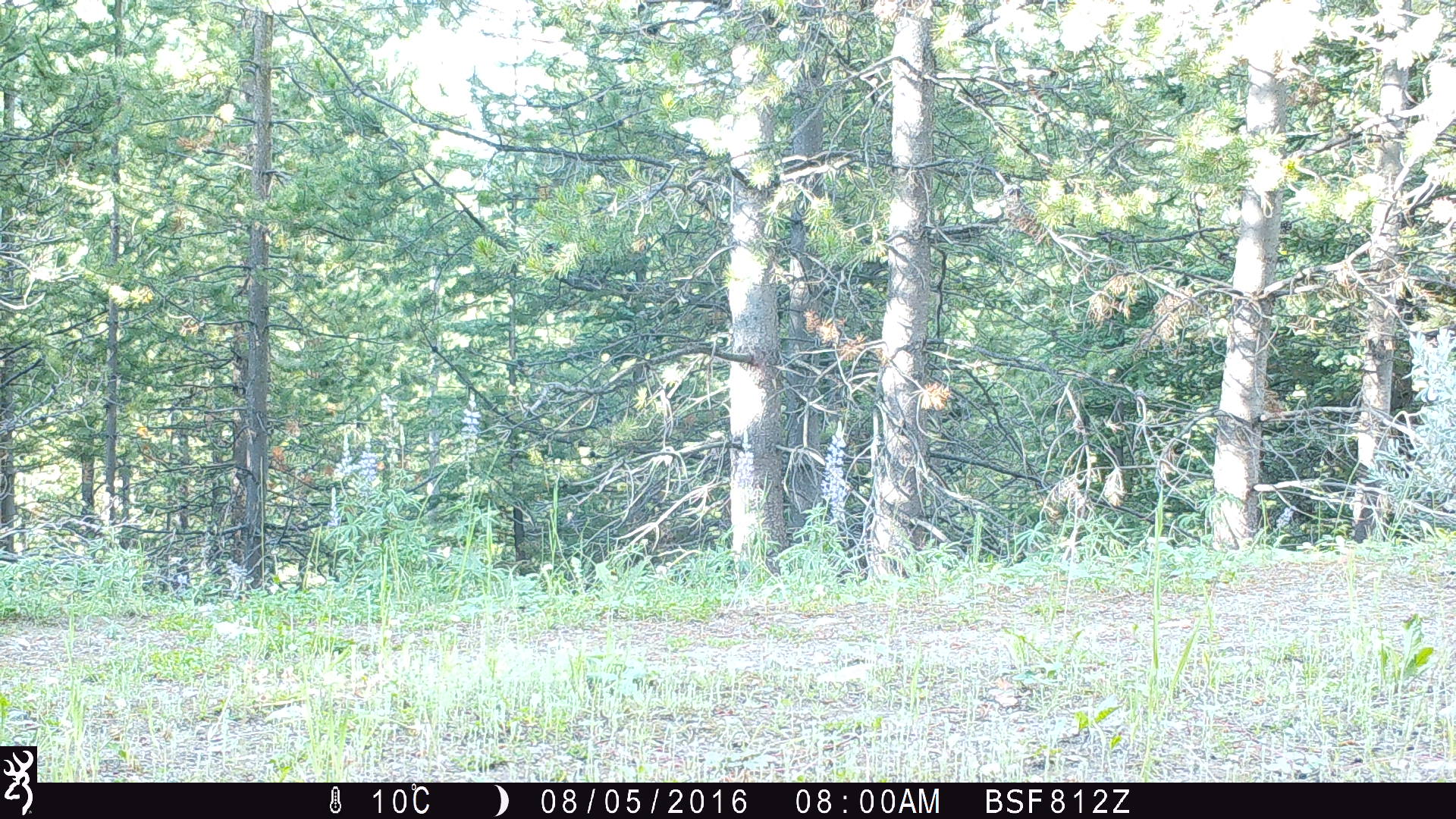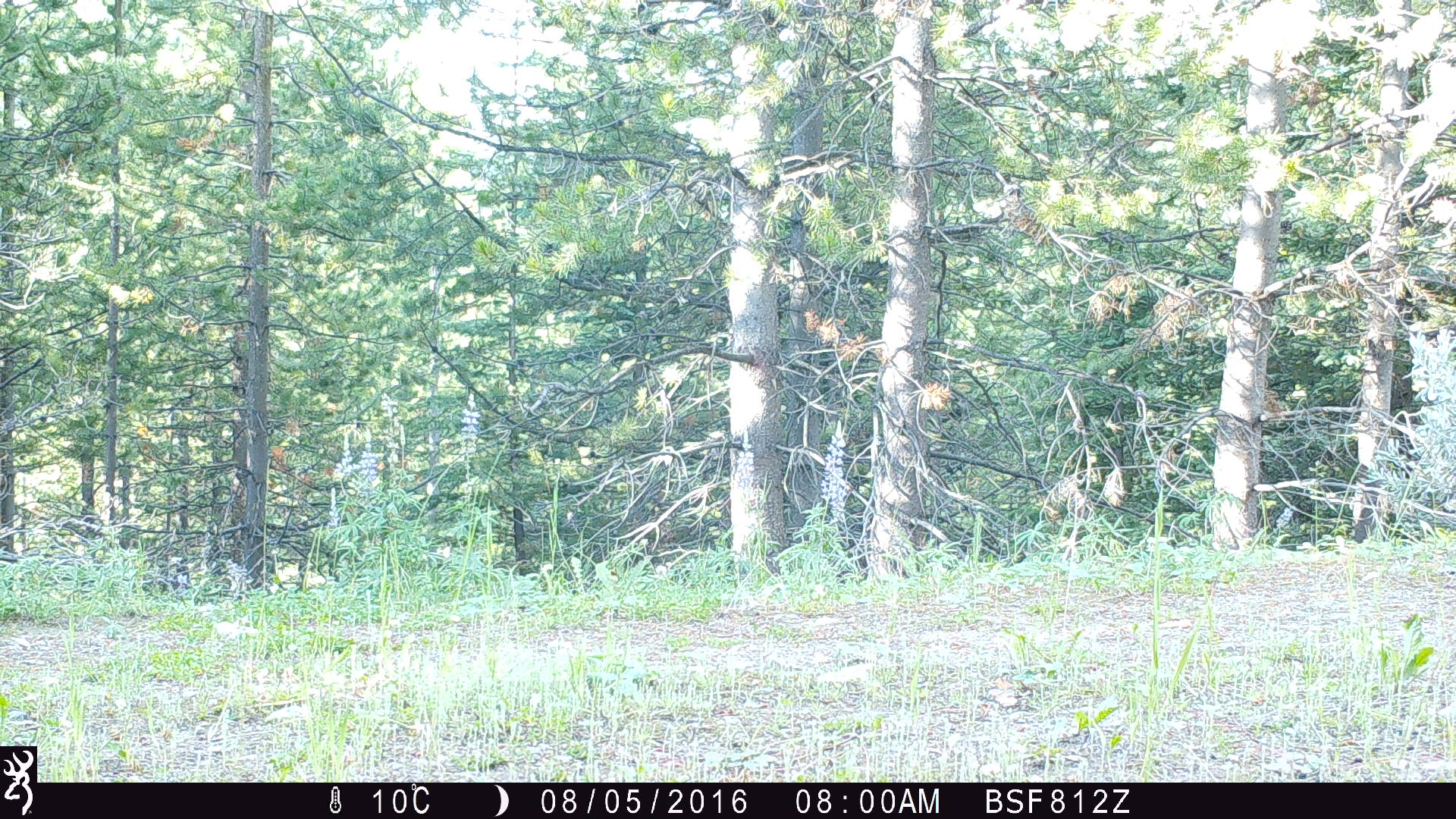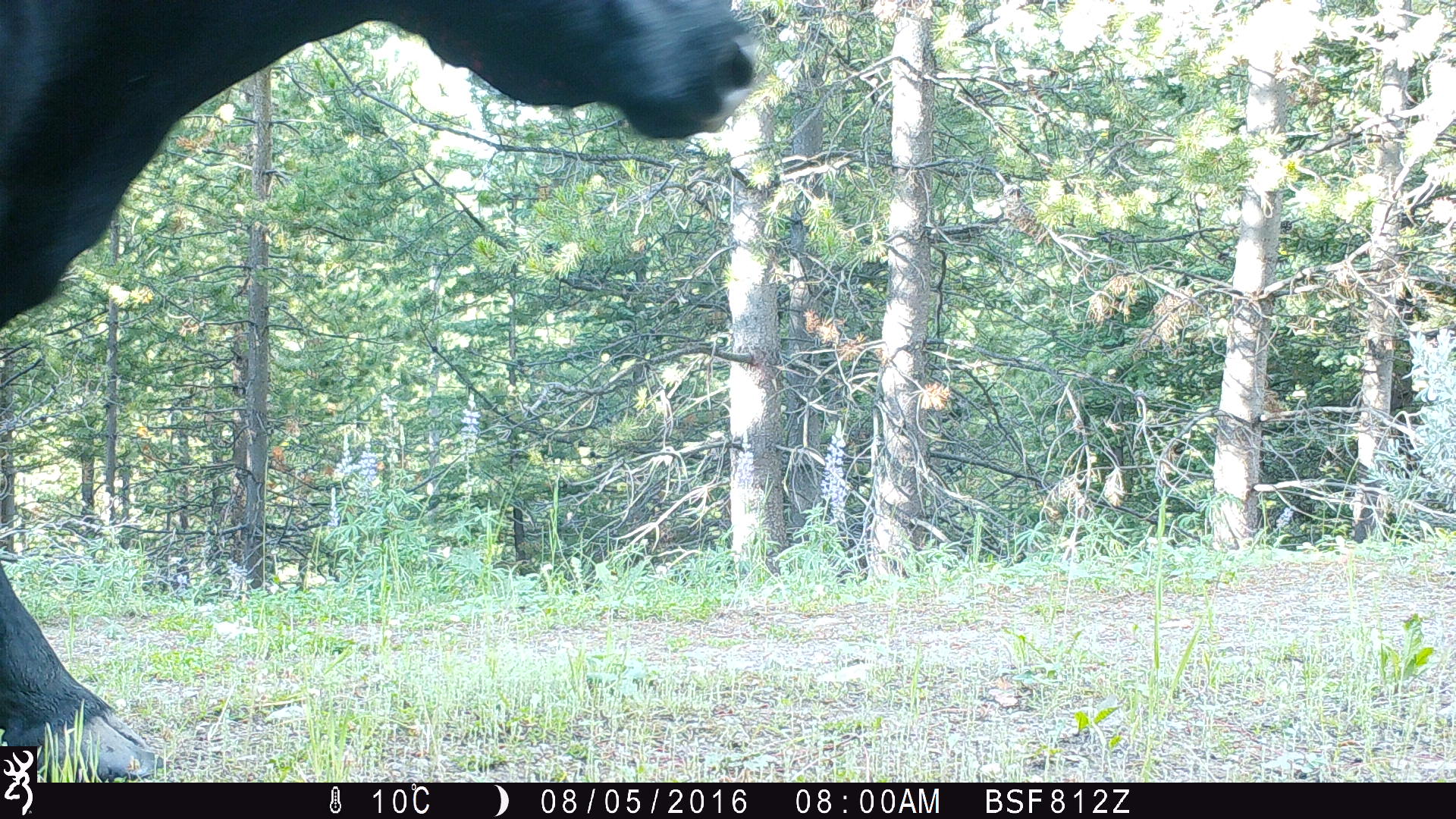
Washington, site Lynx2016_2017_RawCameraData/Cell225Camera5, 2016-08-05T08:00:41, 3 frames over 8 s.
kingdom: Animalia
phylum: Chordata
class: Mammalia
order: Artiodactyla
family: Bovidae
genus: Bos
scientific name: Bos taurus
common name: domestic cattle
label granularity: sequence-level